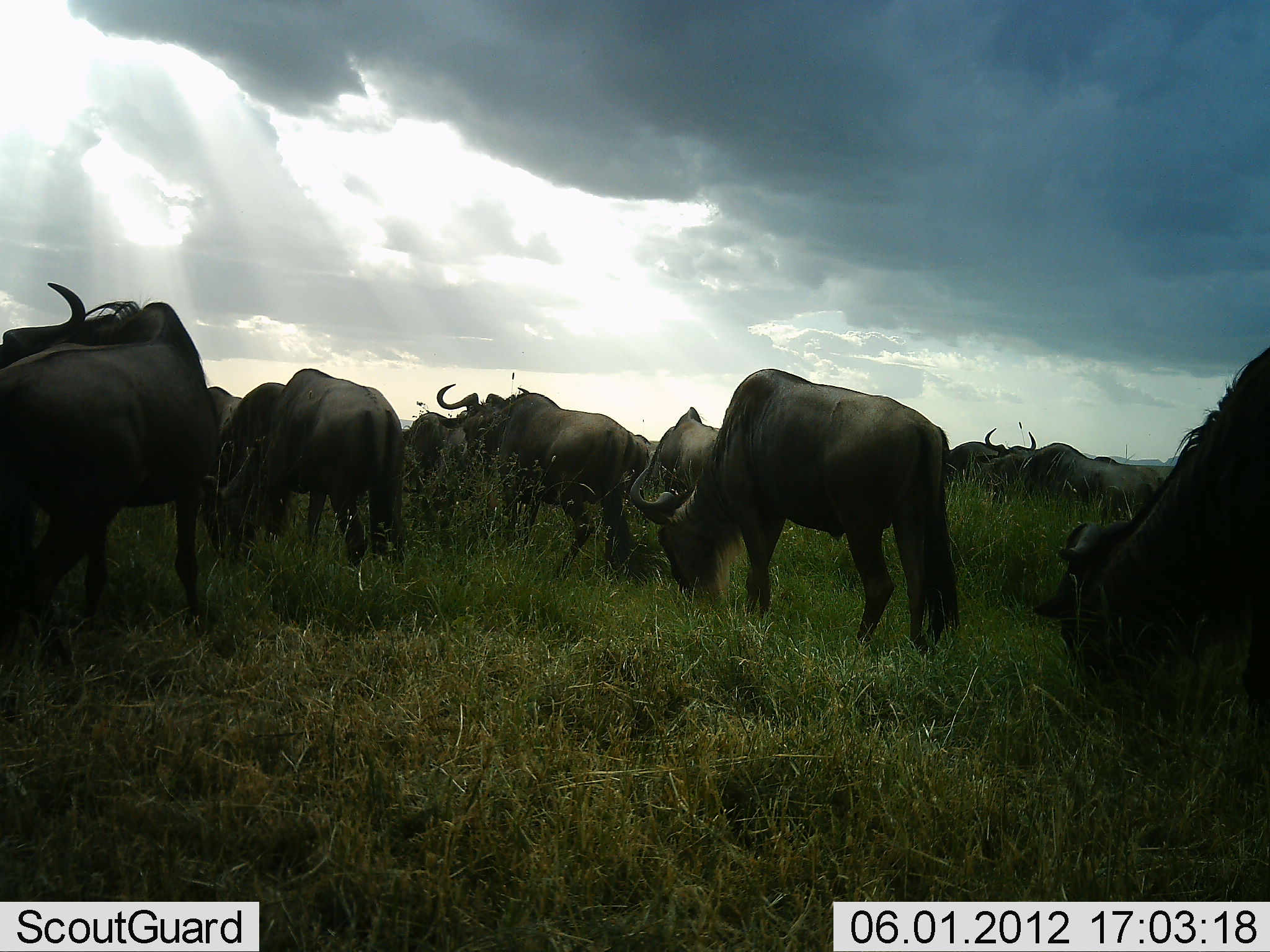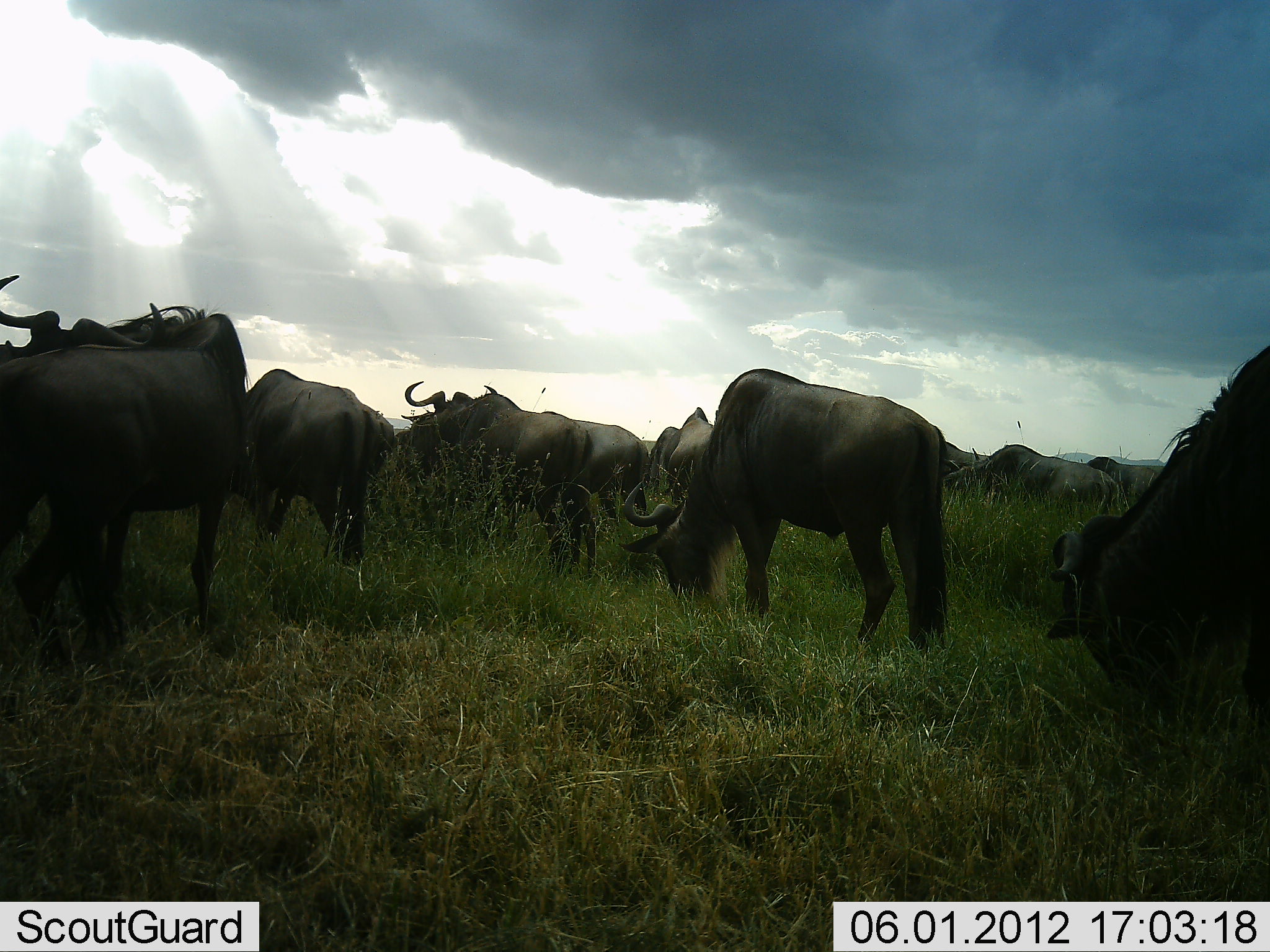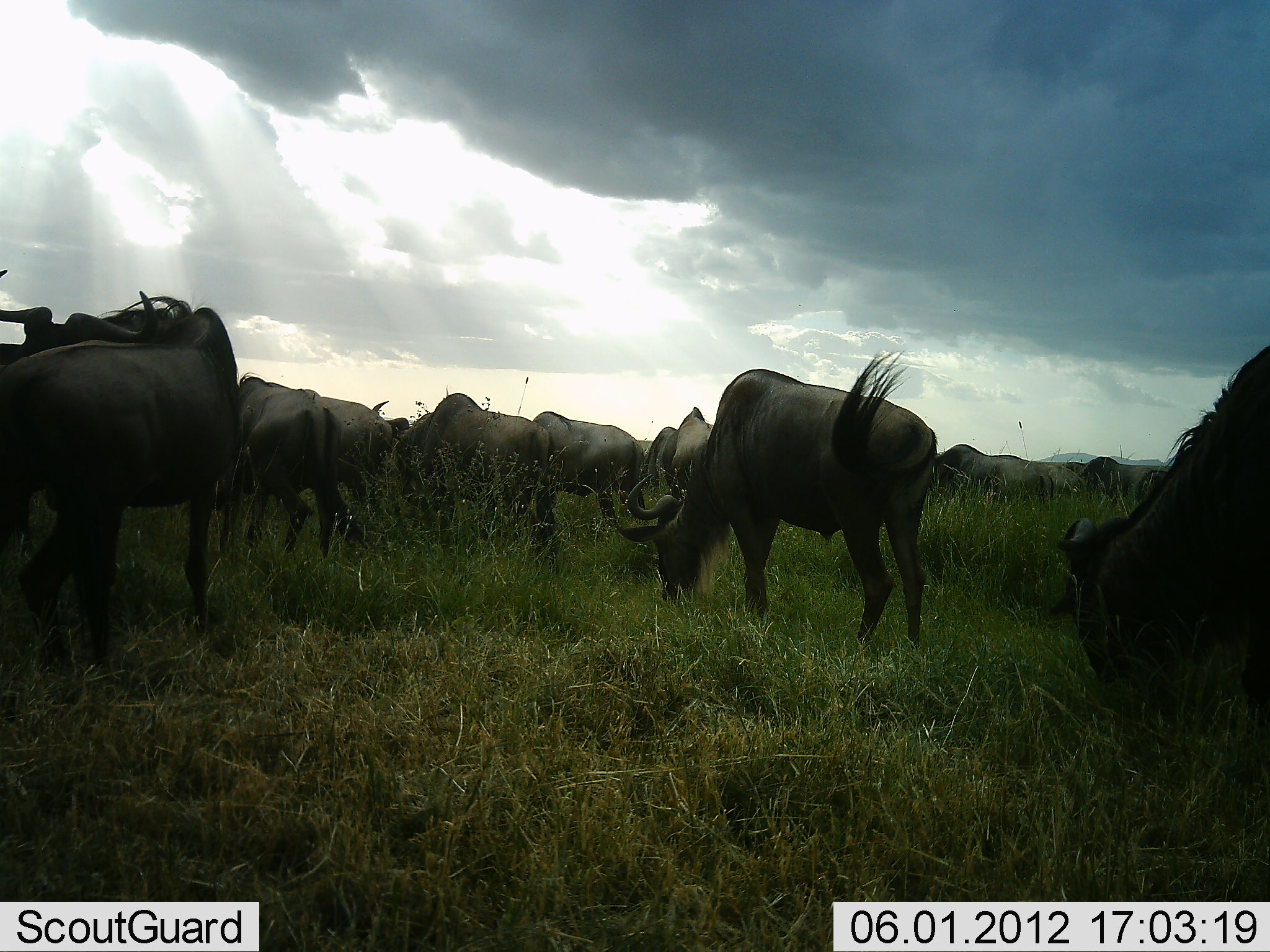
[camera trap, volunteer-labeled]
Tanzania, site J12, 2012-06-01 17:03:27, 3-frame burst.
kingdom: Animalia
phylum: Chordata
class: Mammalia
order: Artiodactyla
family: Bovidae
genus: Connochaetes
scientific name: Connochaetes taurinus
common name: blue wildebeest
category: wildebeest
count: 11-50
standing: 40%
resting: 0%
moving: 40%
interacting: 0%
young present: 0%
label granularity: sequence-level